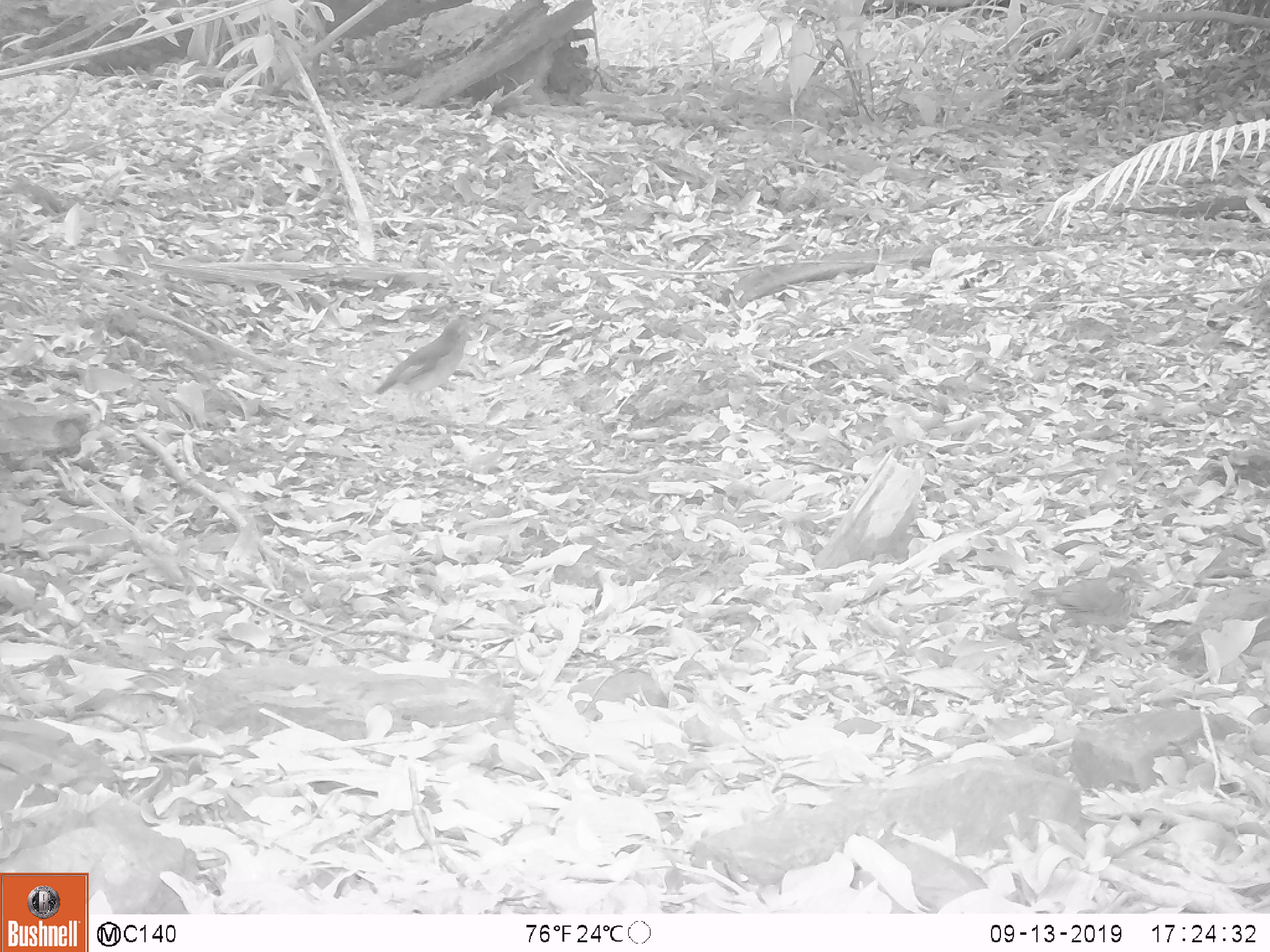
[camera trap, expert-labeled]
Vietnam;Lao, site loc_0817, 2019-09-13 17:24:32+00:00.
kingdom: Animalia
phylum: Chordata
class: Aves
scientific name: Aves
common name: bird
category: unidentified bird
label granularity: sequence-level